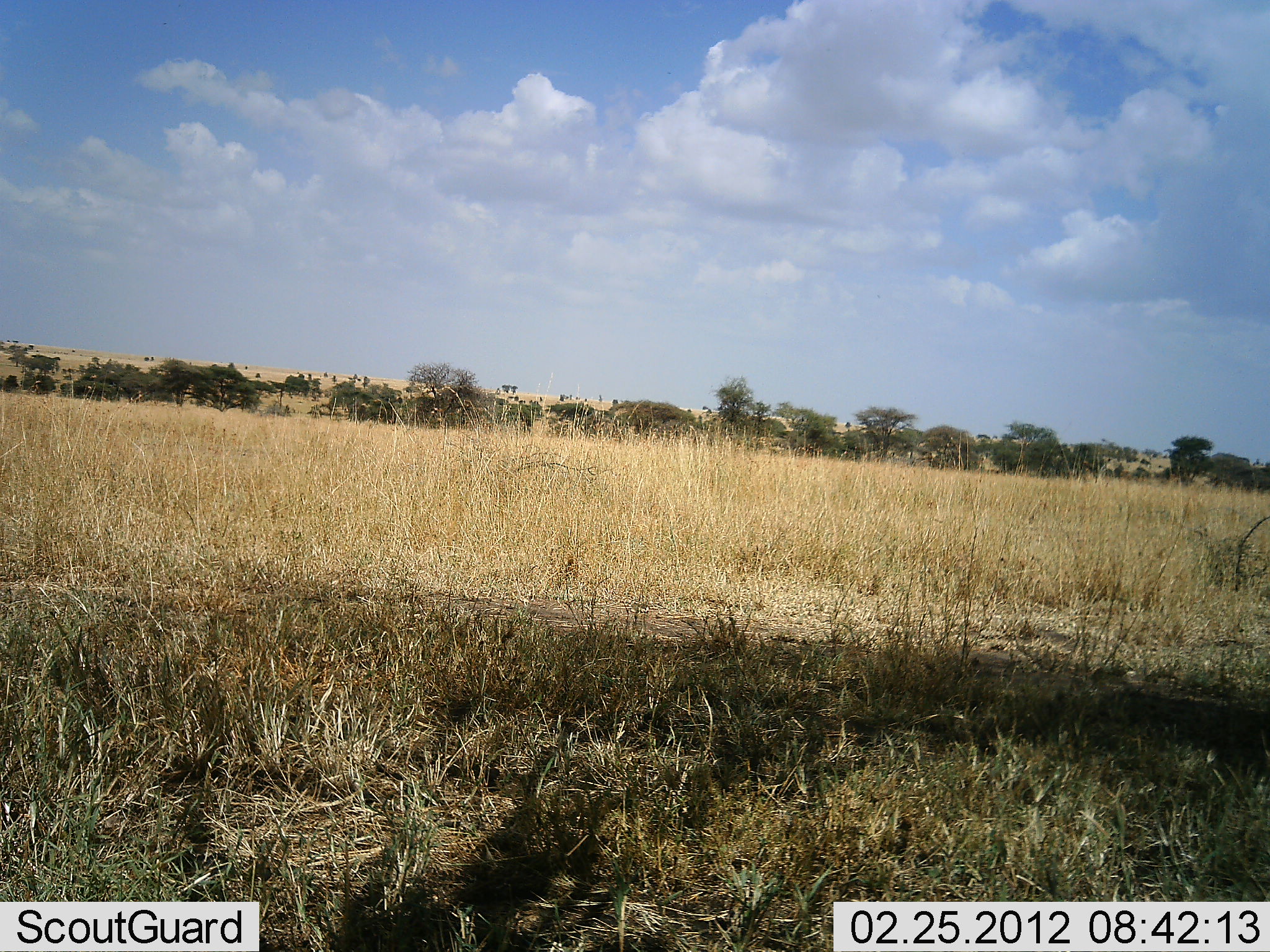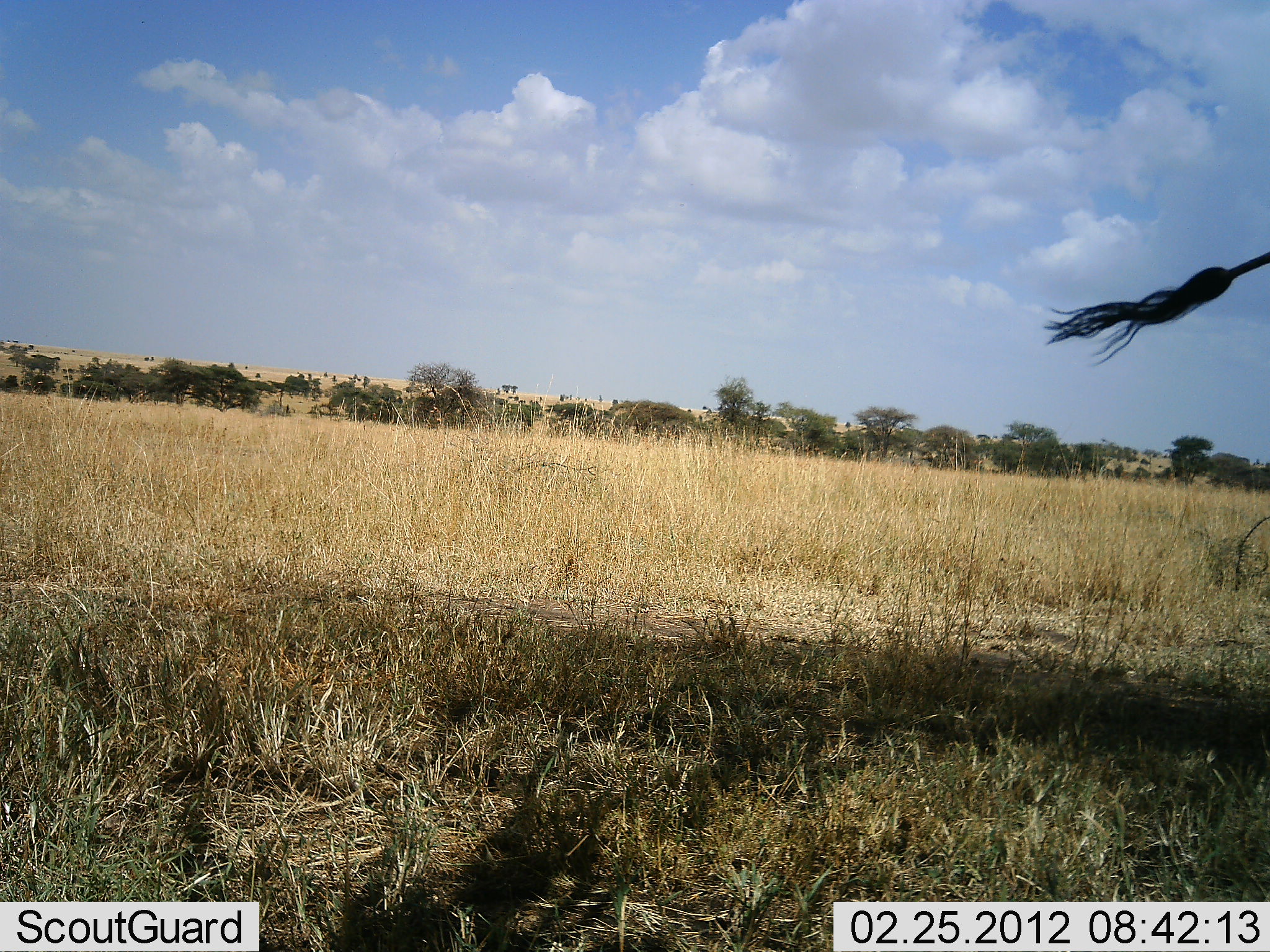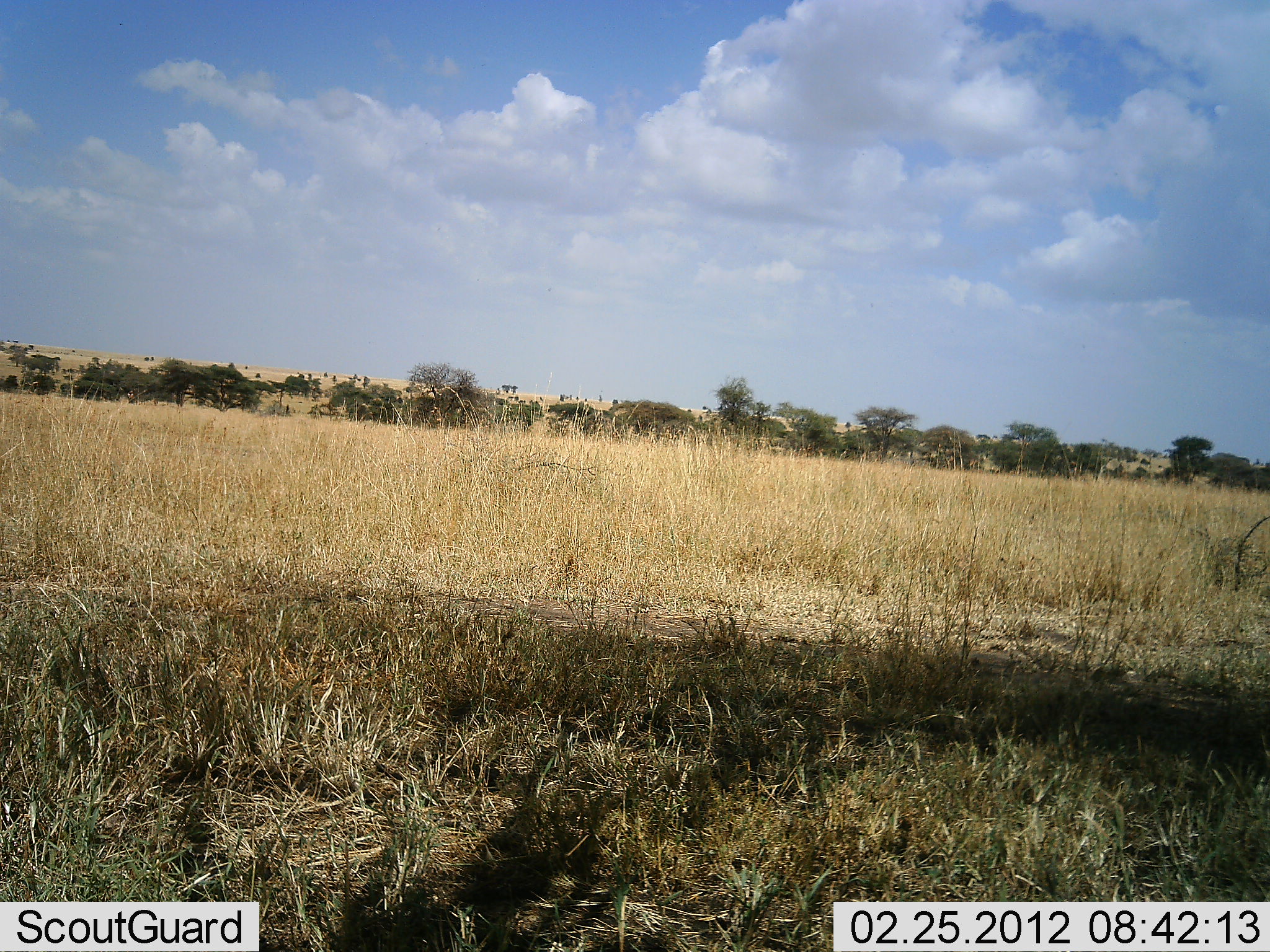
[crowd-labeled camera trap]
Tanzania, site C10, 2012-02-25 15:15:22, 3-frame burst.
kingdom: Animalia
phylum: Chordata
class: Mammalia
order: Artiodactyla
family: Giraffidae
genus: Giraffa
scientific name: Giraffa camelopardalis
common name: giraffe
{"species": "giraffe (Giraffa camelopardalis)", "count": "1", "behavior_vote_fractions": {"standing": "67%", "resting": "0%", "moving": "22%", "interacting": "0%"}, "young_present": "0%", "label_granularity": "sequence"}